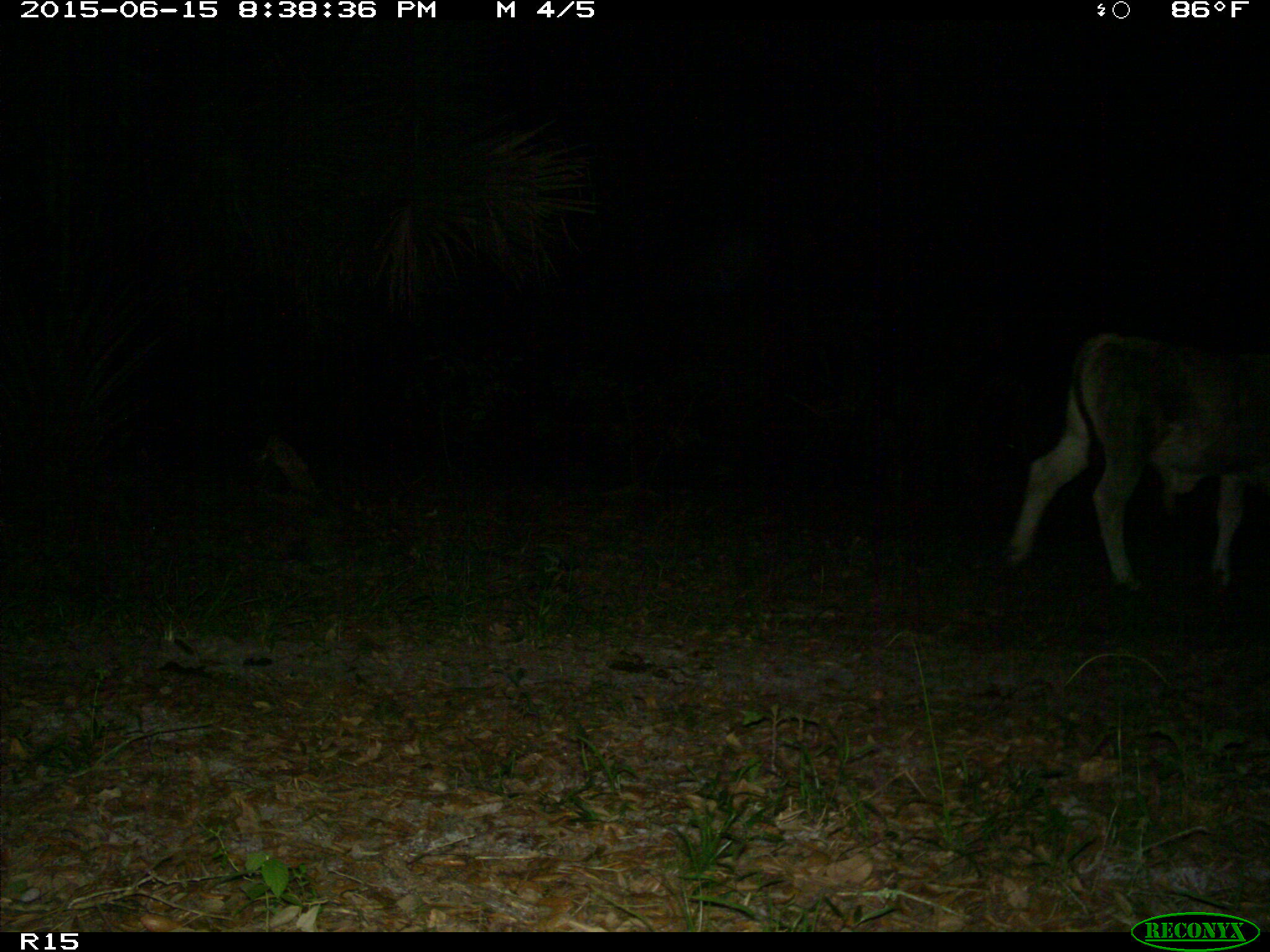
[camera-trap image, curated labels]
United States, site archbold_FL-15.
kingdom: Animalia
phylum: Chordata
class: Mammalia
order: Artiodactyla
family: Bovidae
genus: Bos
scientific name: Bos taurus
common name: domestic cow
Bos taurus (domestic cow).